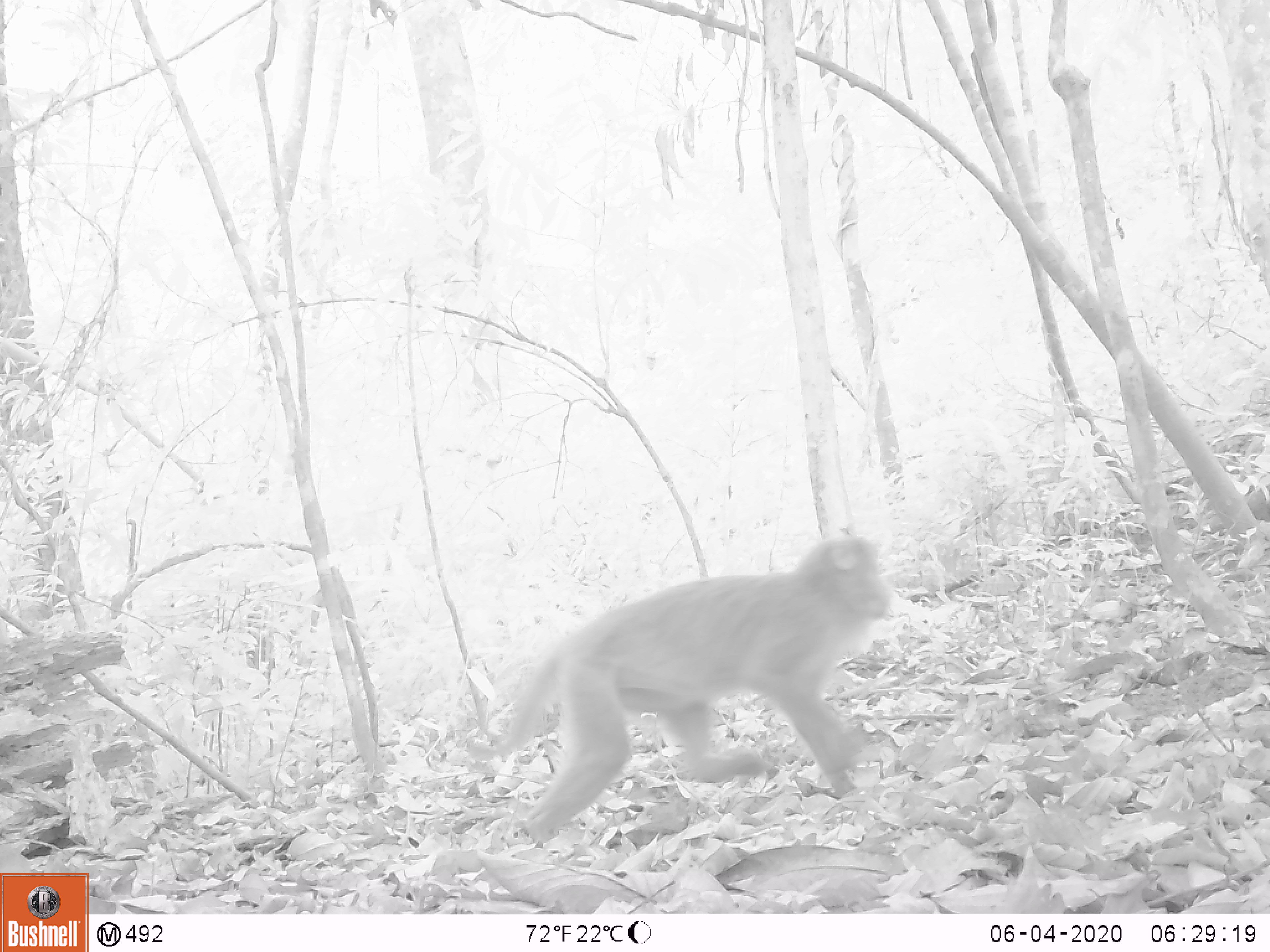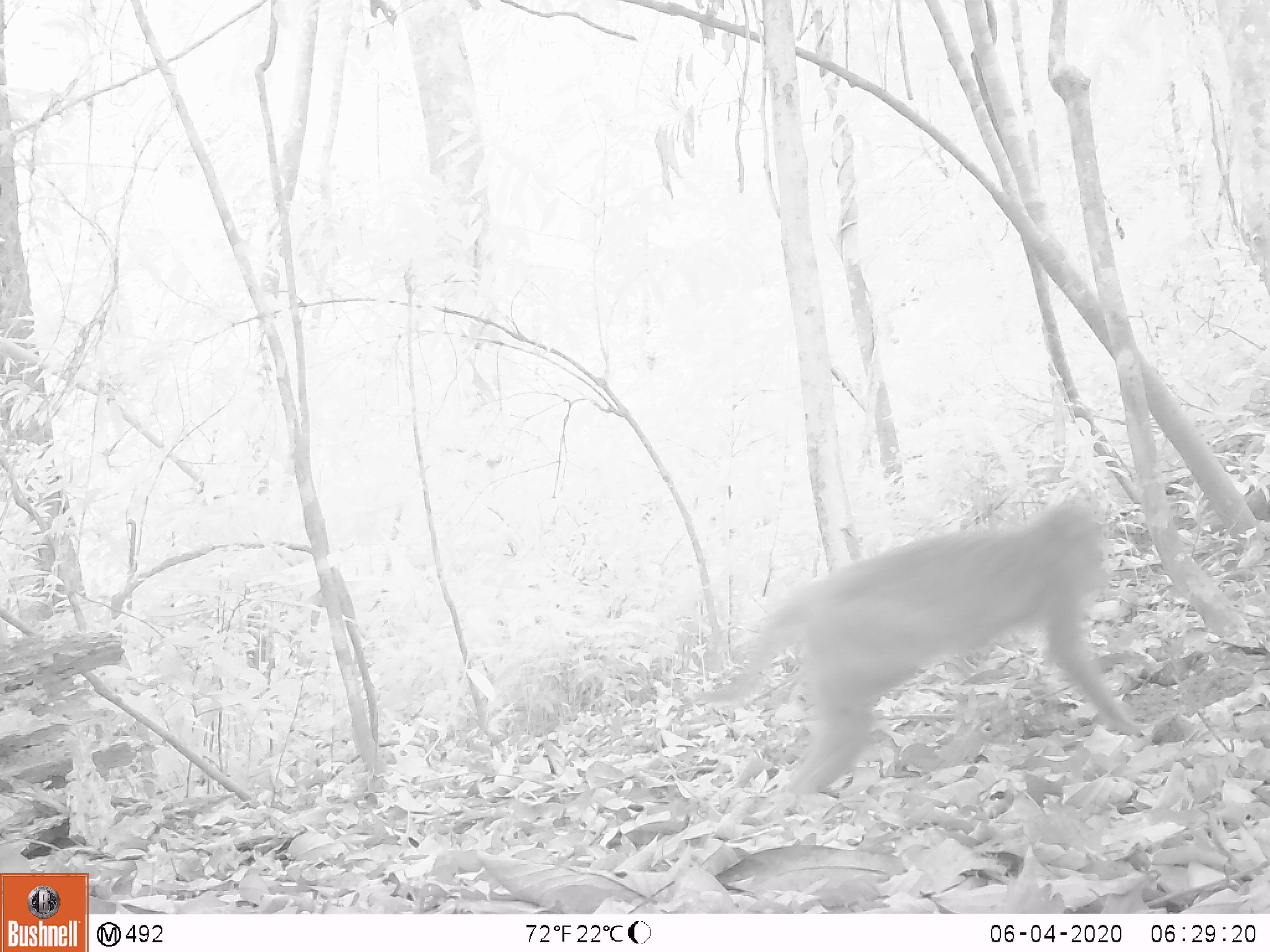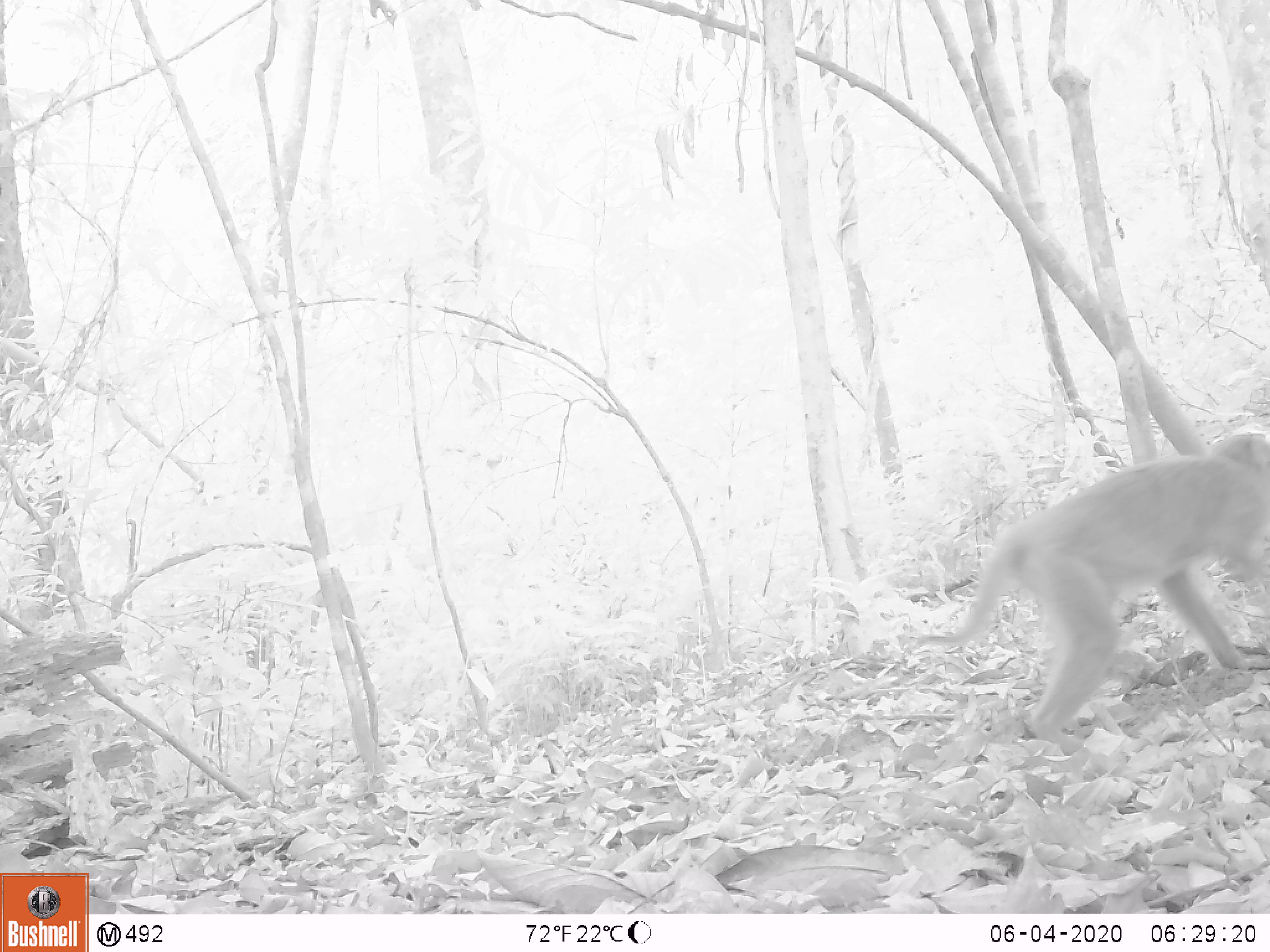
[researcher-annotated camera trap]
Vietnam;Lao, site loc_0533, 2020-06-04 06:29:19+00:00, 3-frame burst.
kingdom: Animalia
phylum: Chordata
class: Mammalia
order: Primates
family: Cercopithecidae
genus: Macaca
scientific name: Macaca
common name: macaques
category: assam or rhesus macaque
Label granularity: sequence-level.